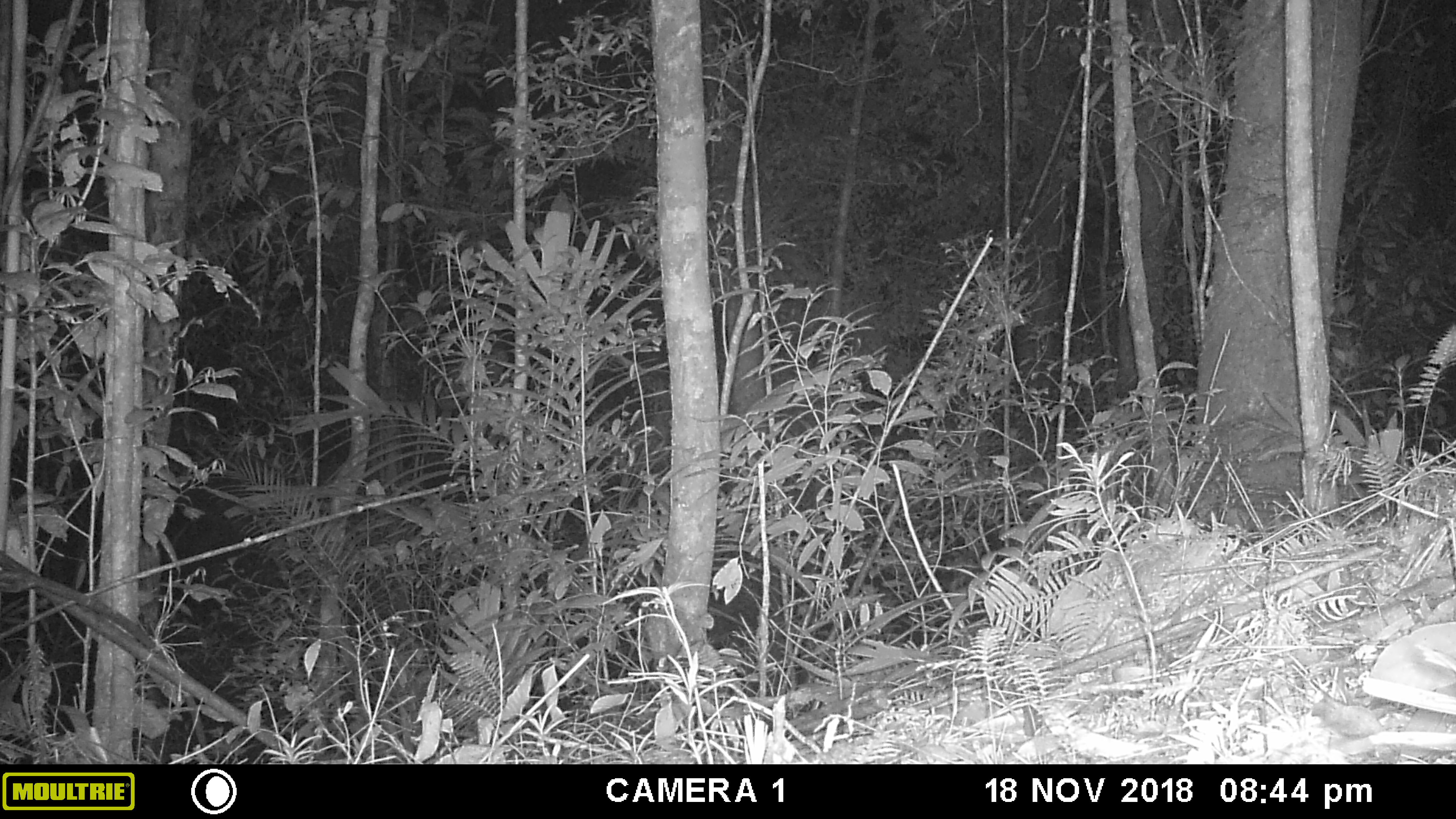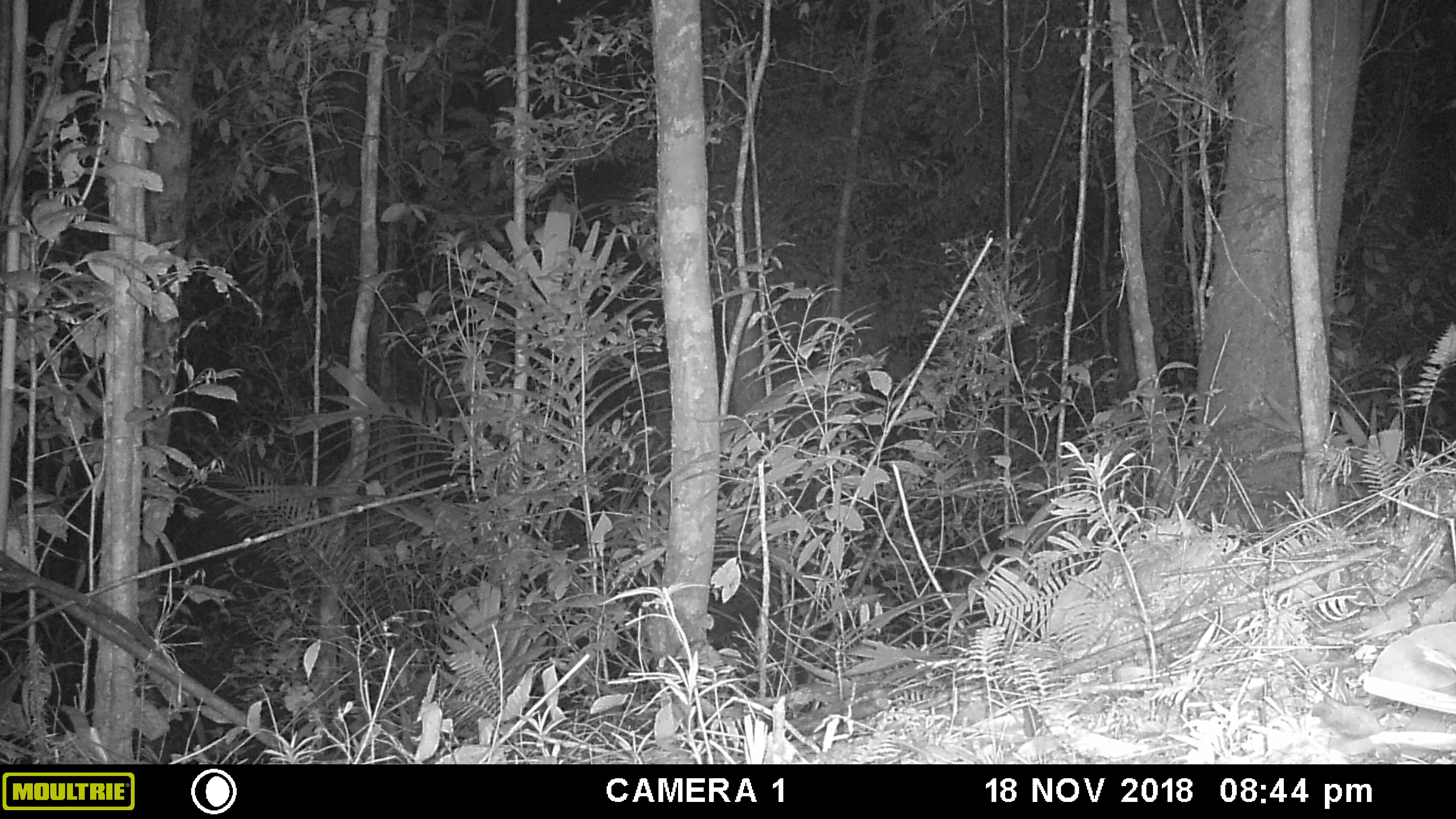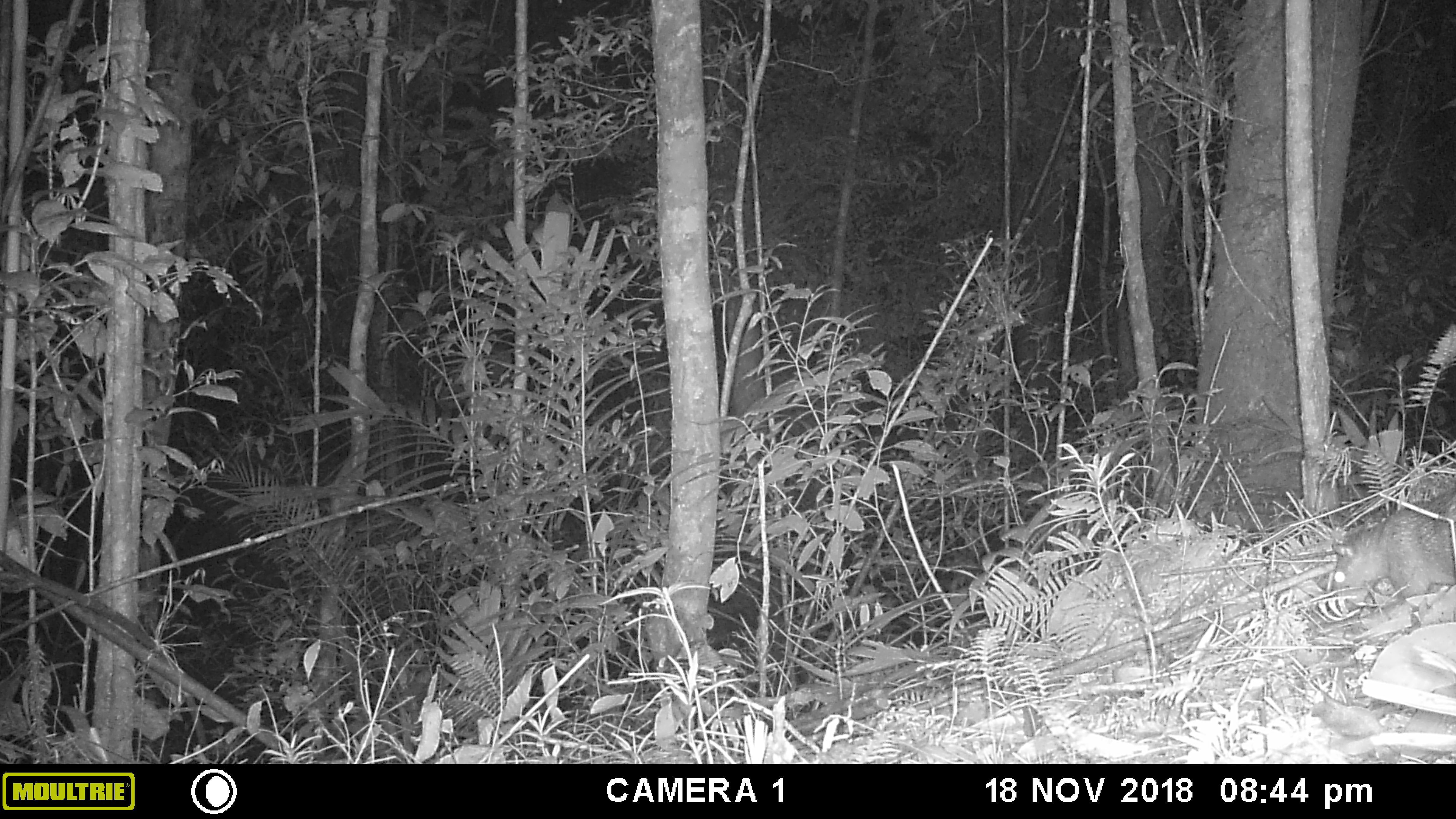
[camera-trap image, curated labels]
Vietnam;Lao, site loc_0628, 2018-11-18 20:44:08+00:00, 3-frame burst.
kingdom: Animalia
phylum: Chordata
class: Mammalia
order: Rodentia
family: Hystricidae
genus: Atherurus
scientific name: Atherurus macrourus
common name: asiatic brush-tailed porcupine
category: asiatic brush tailed porcupine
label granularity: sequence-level